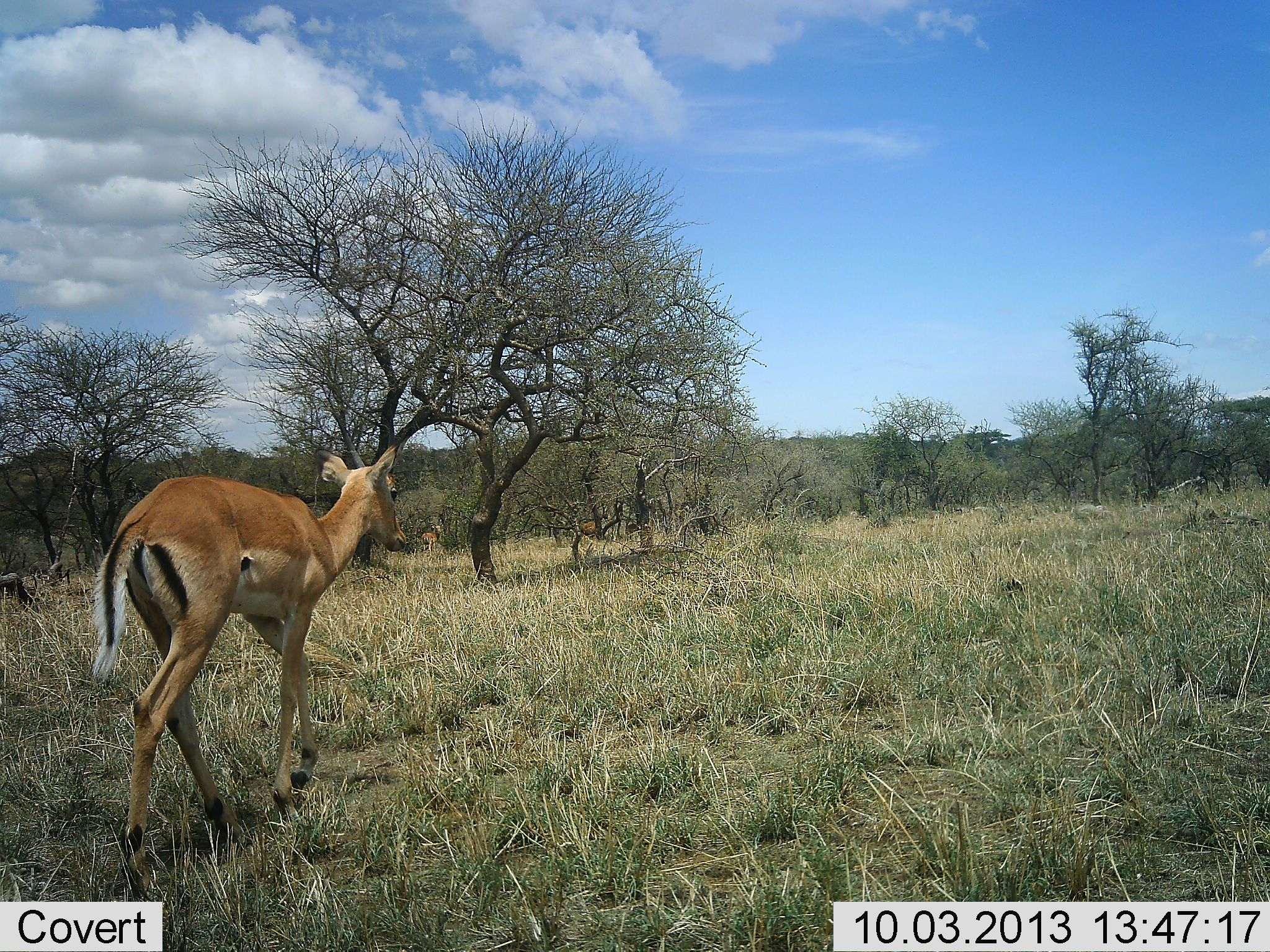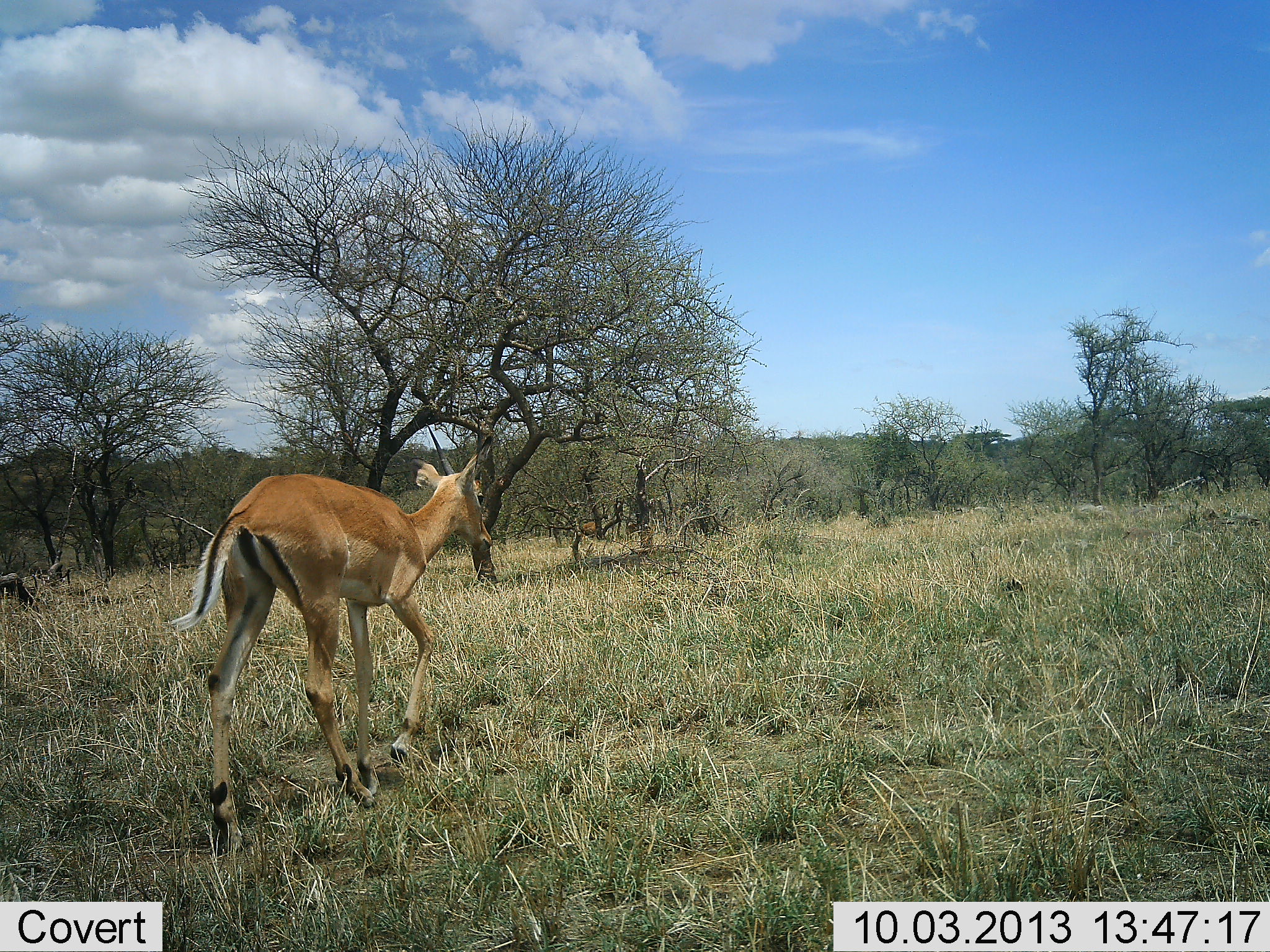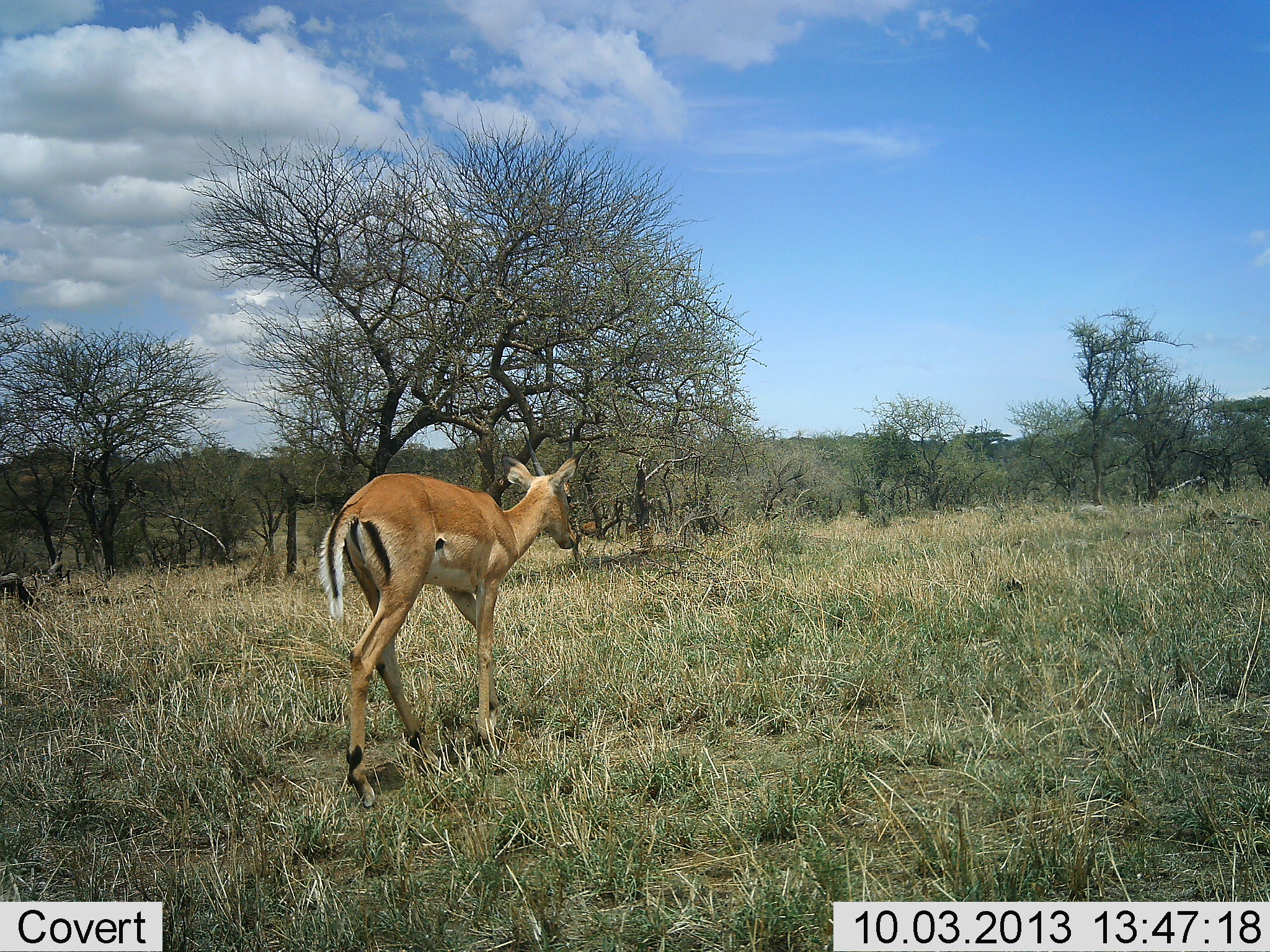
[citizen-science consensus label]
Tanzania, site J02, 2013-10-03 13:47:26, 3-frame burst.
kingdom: Animalia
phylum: Chordata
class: Mammalia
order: Artiodactyla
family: Bovidae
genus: Aepyceros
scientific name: Aepyceros melampus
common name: impala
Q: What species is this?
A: Impala (Aepyceros melampus).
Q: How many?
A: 1.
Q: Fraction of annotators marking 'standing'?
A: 0%.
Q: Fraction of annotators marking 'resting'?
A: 0%.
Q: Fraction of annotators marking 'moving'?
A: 100%.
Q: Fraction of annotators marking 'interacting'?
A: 0%.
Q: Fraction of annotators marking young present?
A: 5%.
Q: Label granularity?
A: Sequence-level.